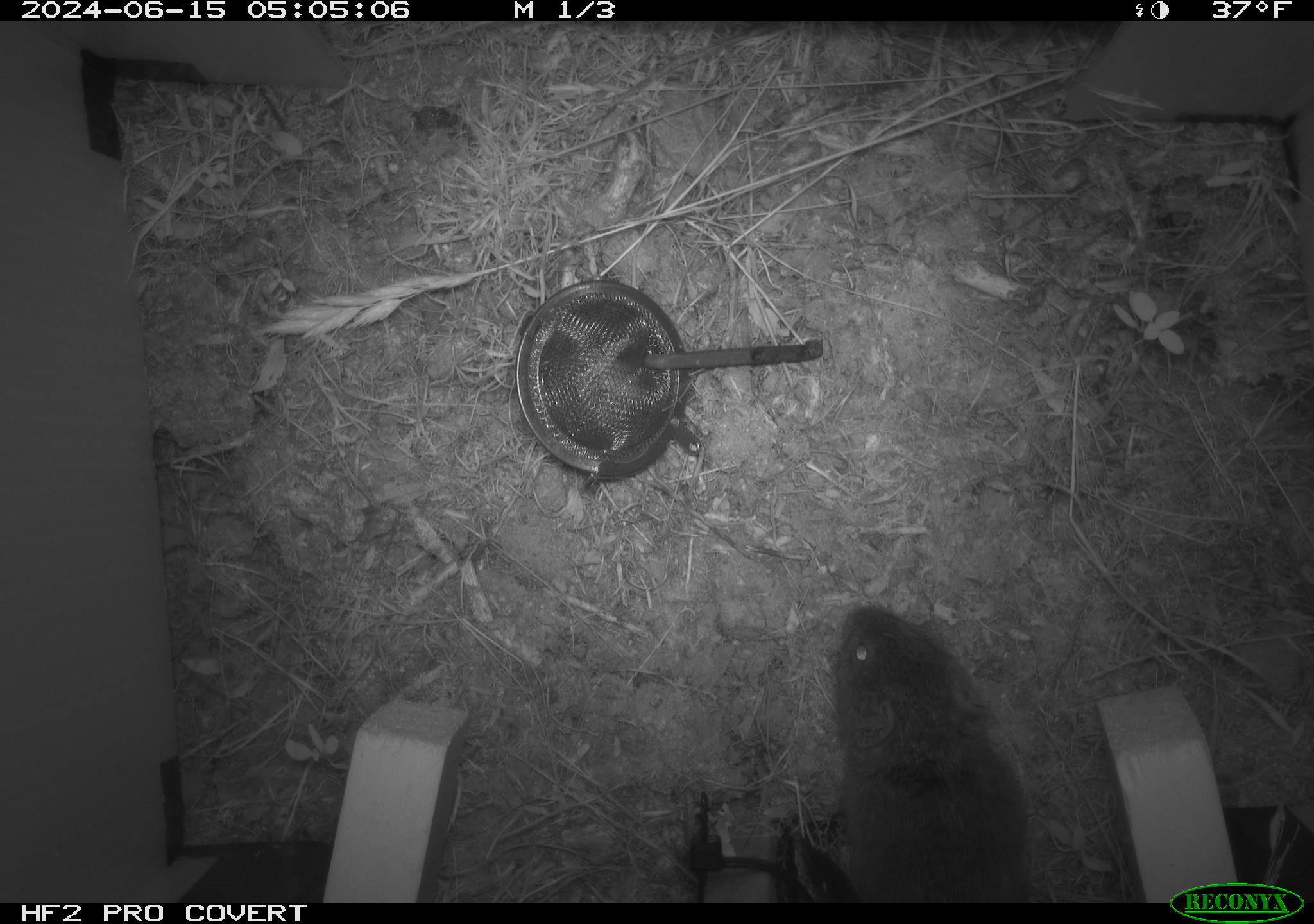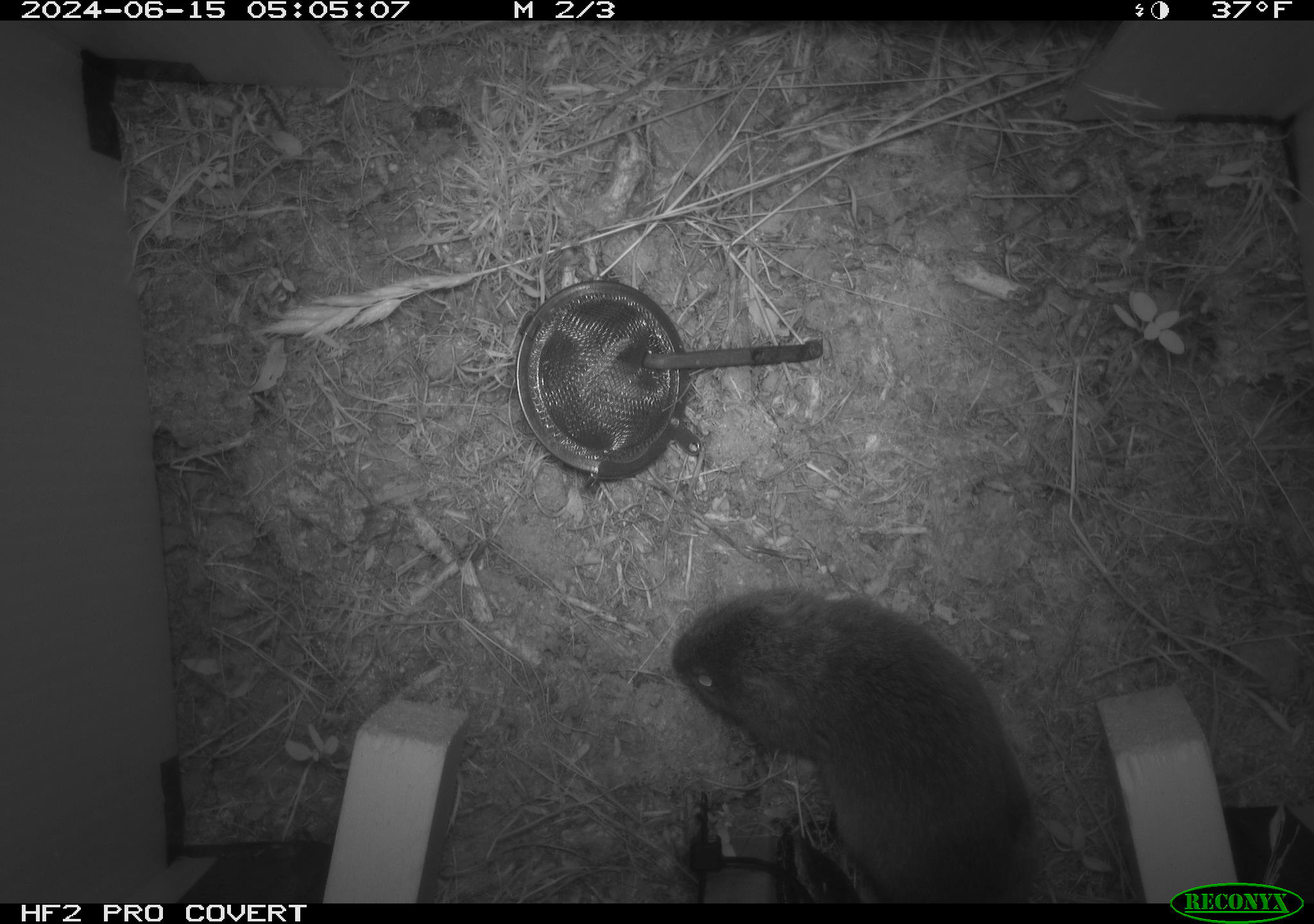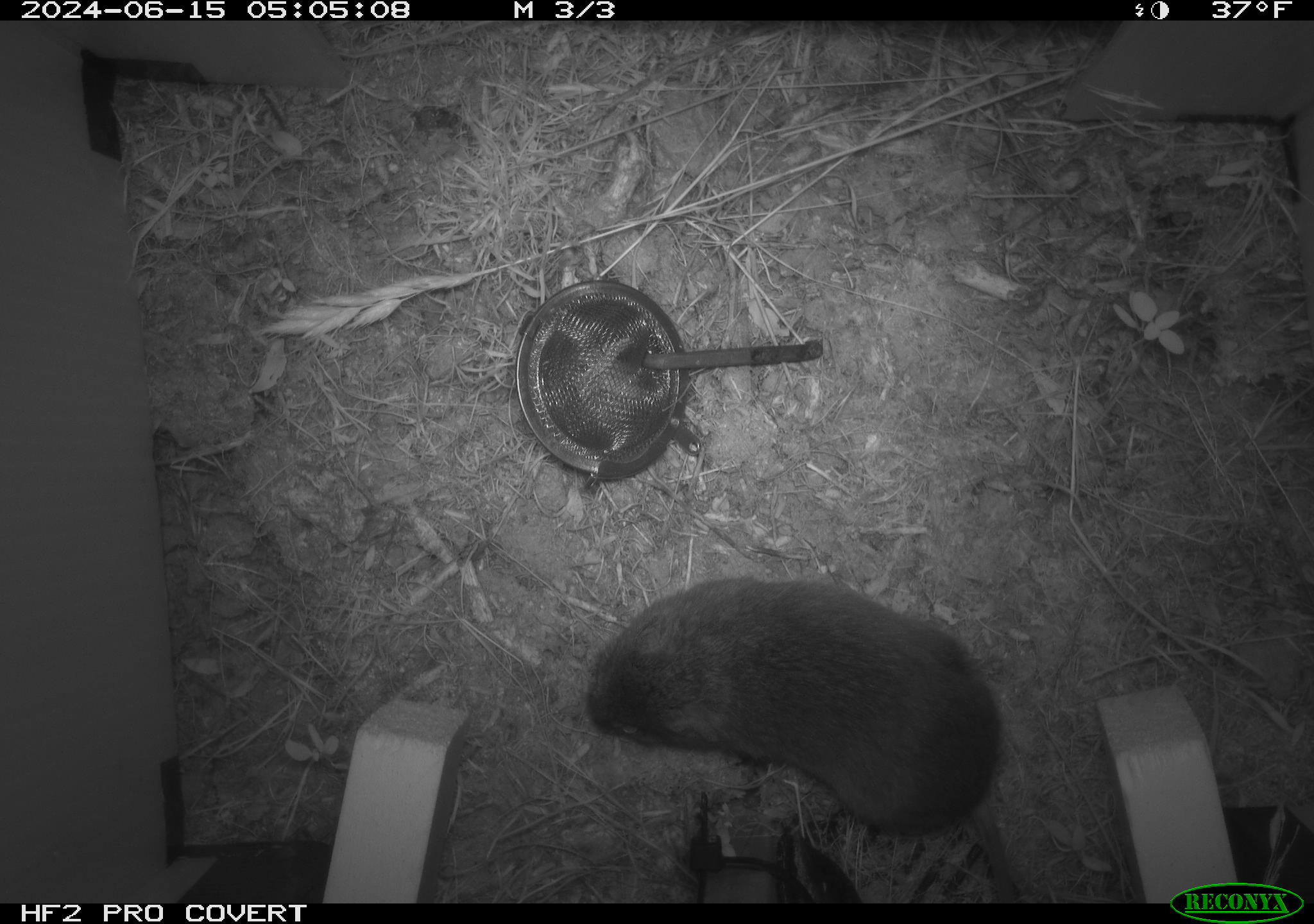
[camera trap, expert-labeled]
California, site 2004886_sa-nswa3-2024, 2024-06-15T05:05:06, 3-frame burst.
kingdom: Animalia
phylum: Chordata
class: Mammalia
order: Rodentia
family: Cricetidae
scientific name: Arvicolinae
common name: voles, lemmings, and muskrats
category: arvicolinae subfamily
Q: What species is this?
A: Arvicolinae subfamily (voles, lemmings, and muskrats) (Arvicolinae).